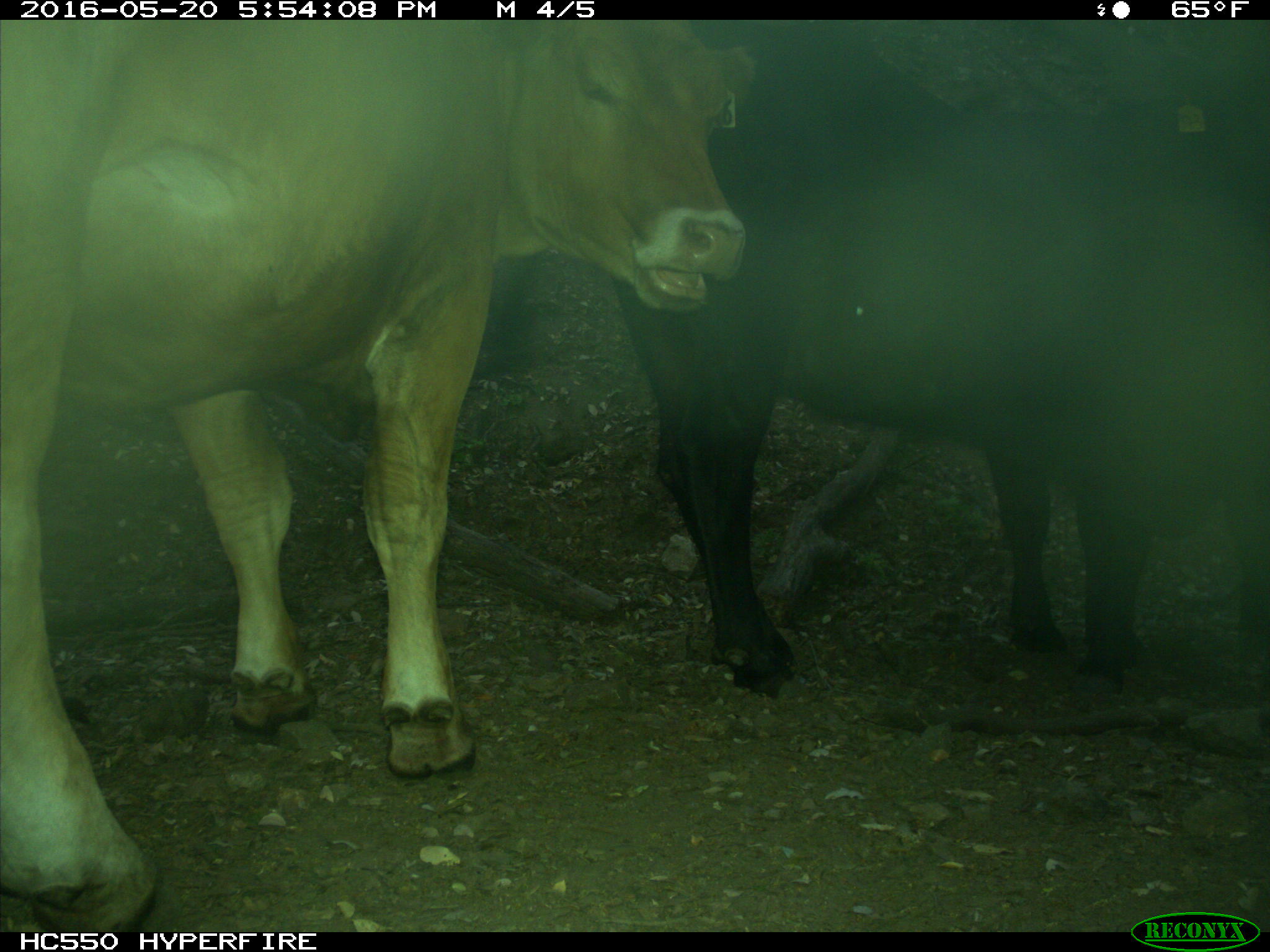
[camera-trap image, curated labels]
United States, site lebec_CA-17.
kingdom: Animalia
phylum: Chordata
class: Mammalia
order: Artiodactyla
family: Bovidae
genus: Bos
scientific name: Bos taurus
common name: domestic cow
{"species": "Bos taurus (domestic cow)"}